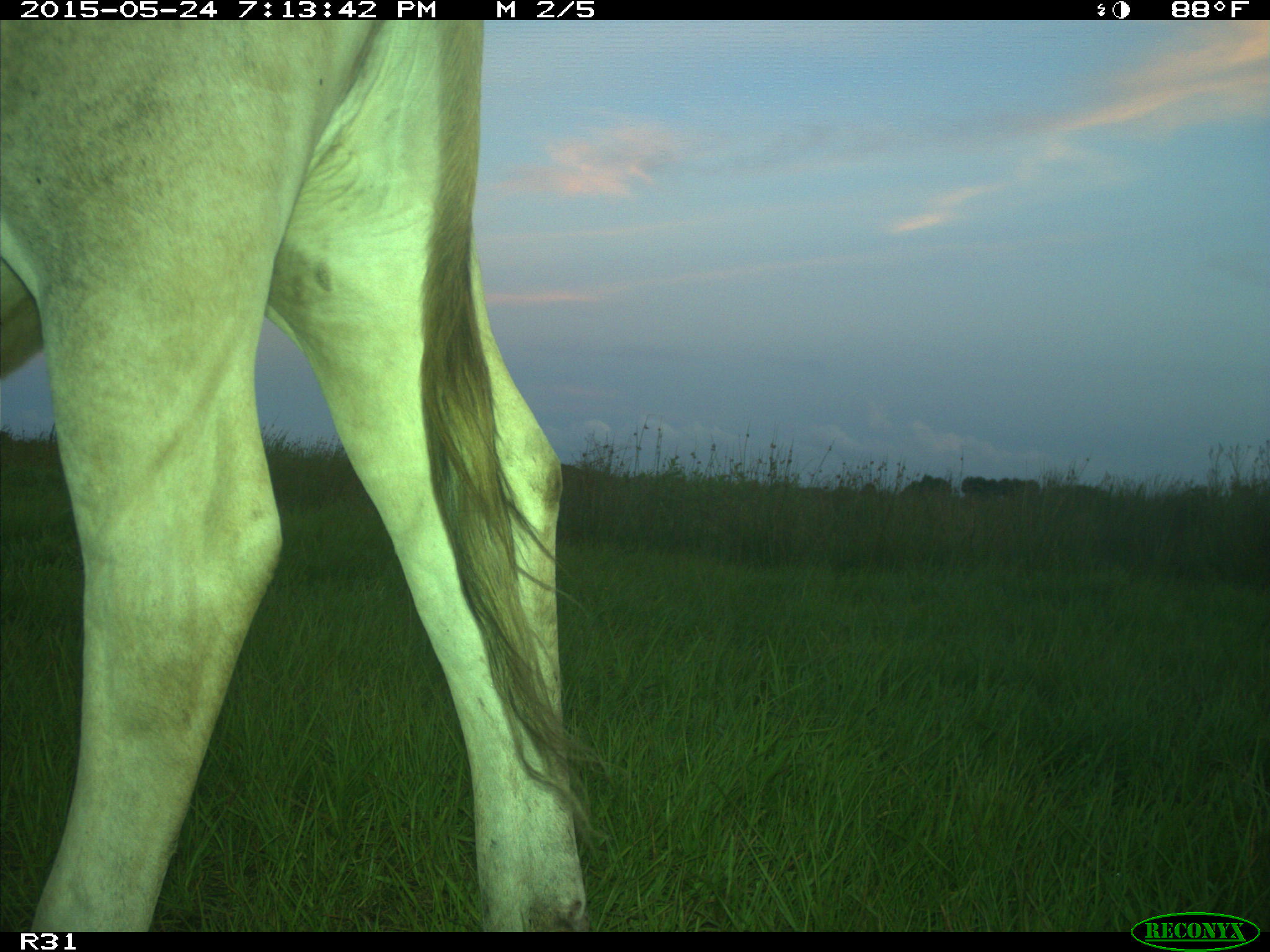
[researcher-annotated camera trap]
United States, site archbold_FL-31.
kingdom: Animalia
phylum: Chordata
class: Mammalia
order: Artiodactyla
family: Bovidae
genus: Bos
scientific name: Bos taurus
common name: domestic cow